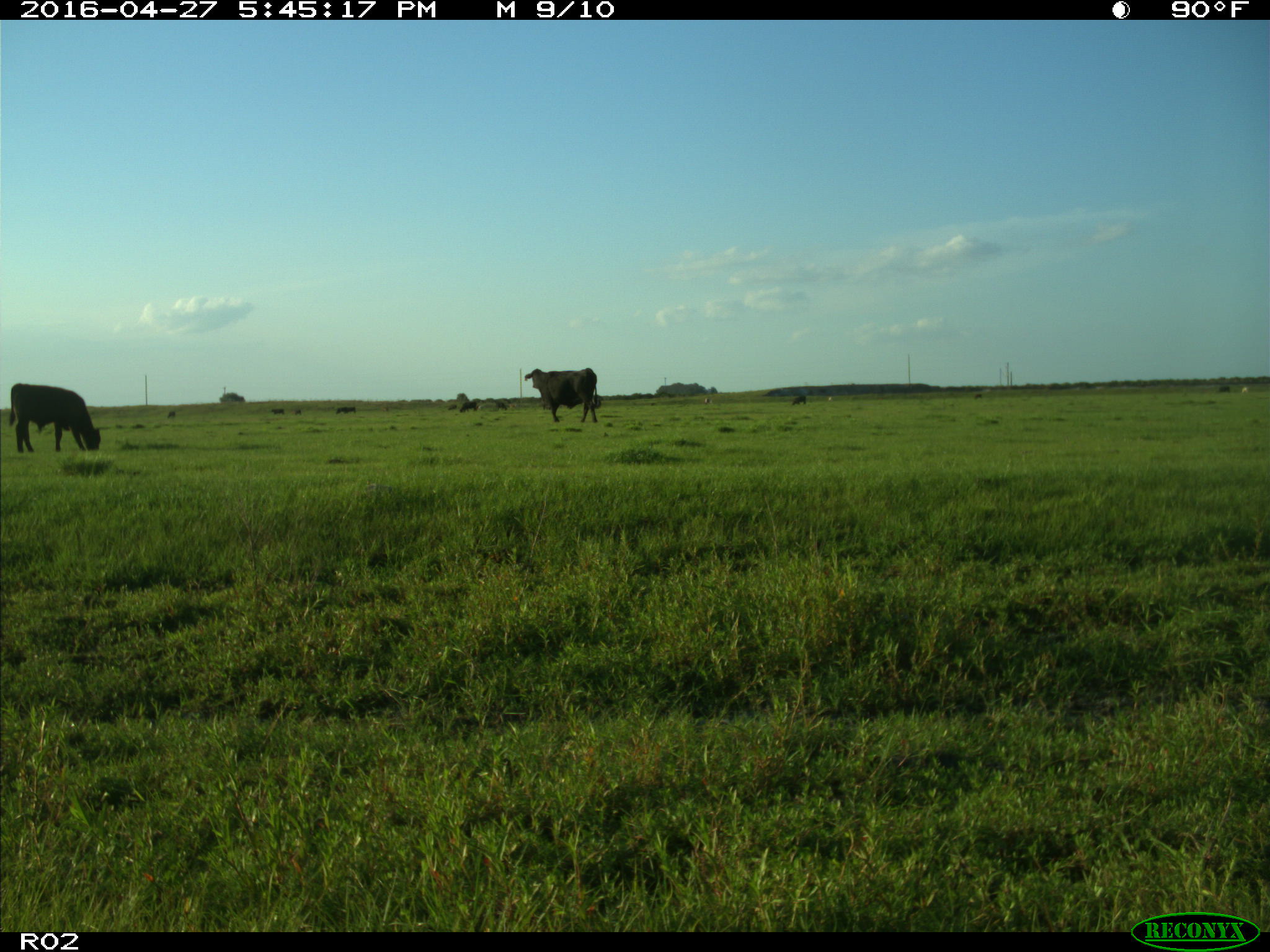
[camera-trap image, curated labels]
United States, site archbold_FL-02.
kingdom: Animalia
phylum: Chordata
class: Mammalia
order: Artiodactyla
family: Bovidae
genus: Bos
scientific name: Bos taurus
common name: domestic cow